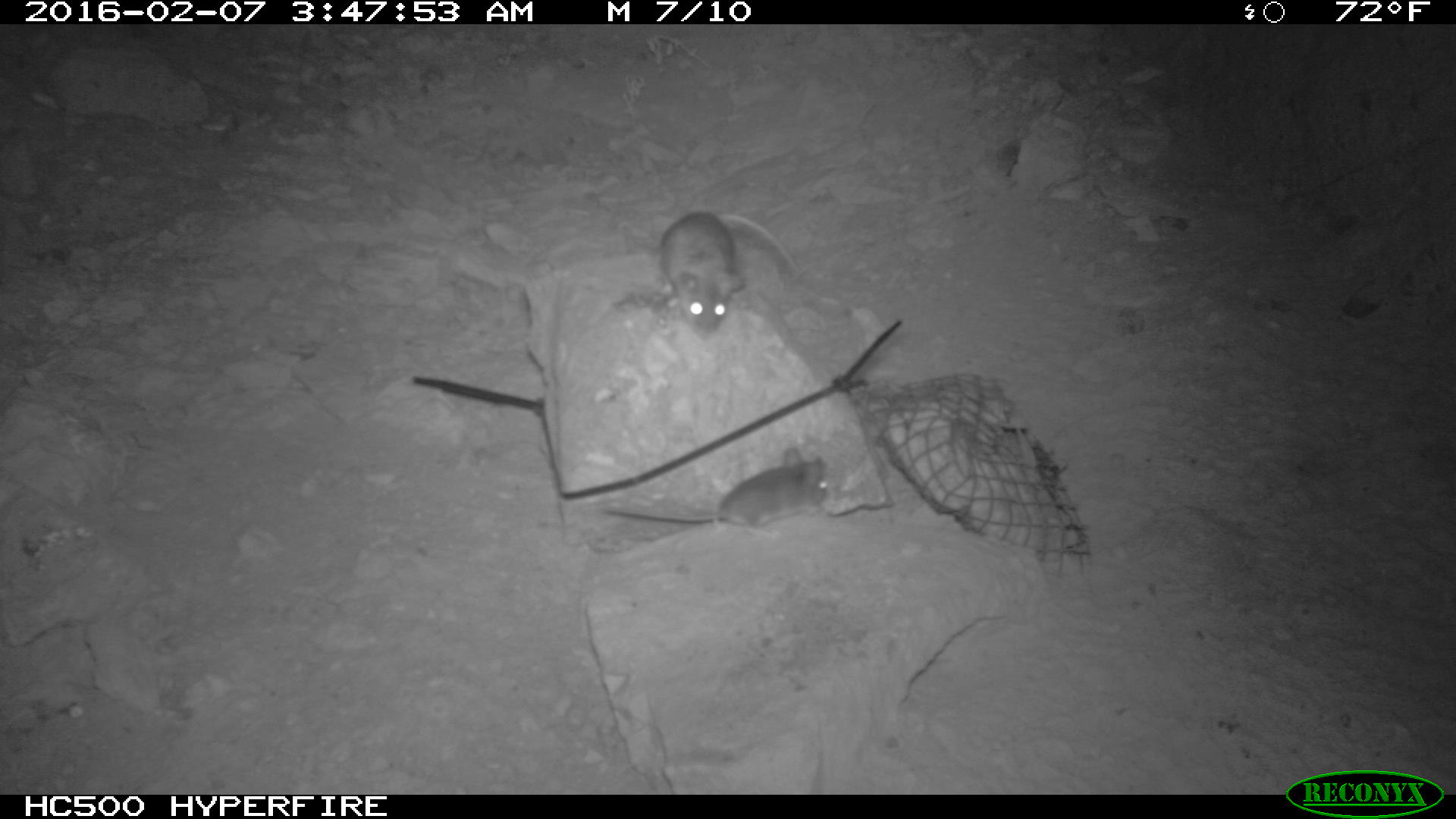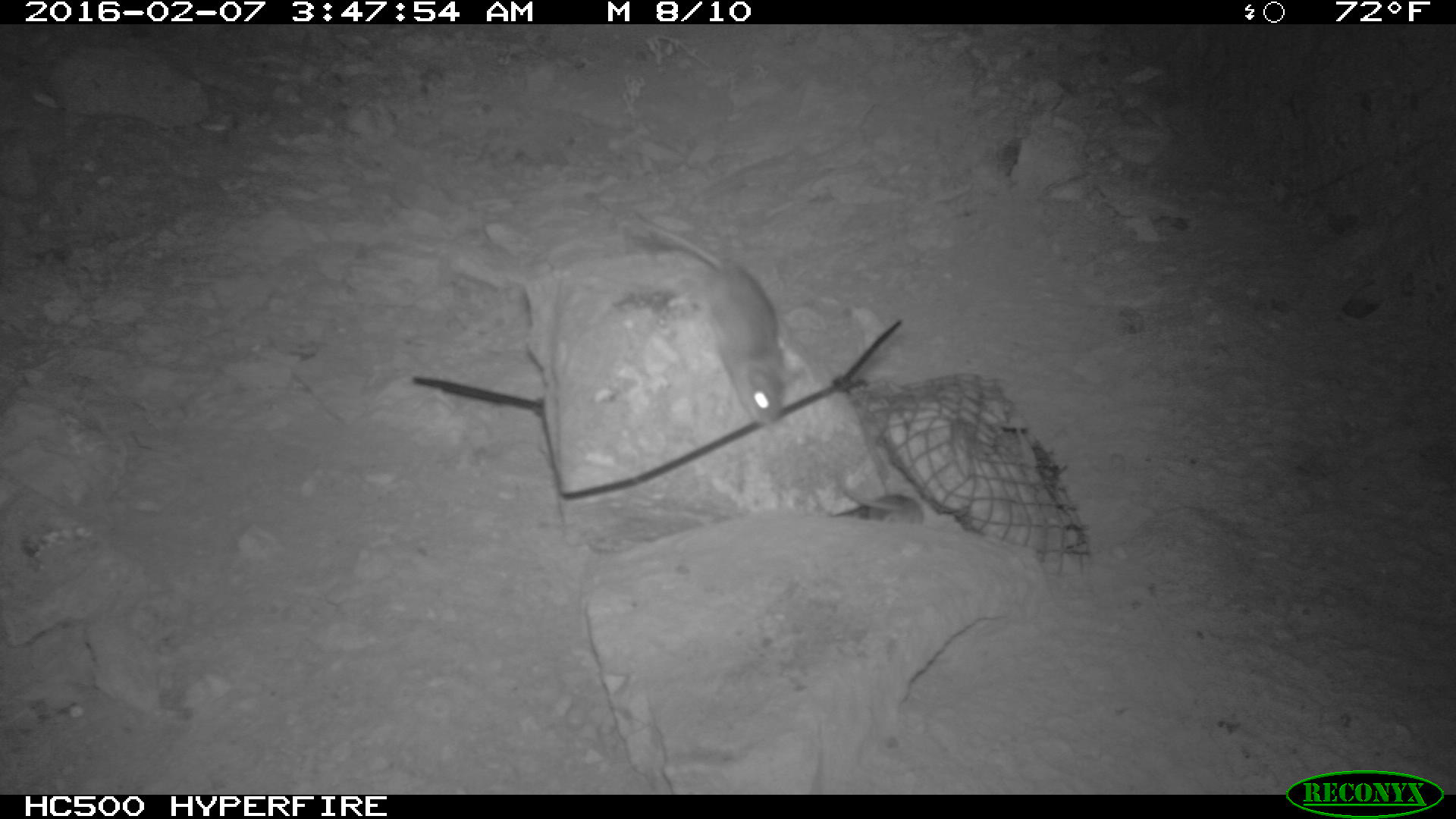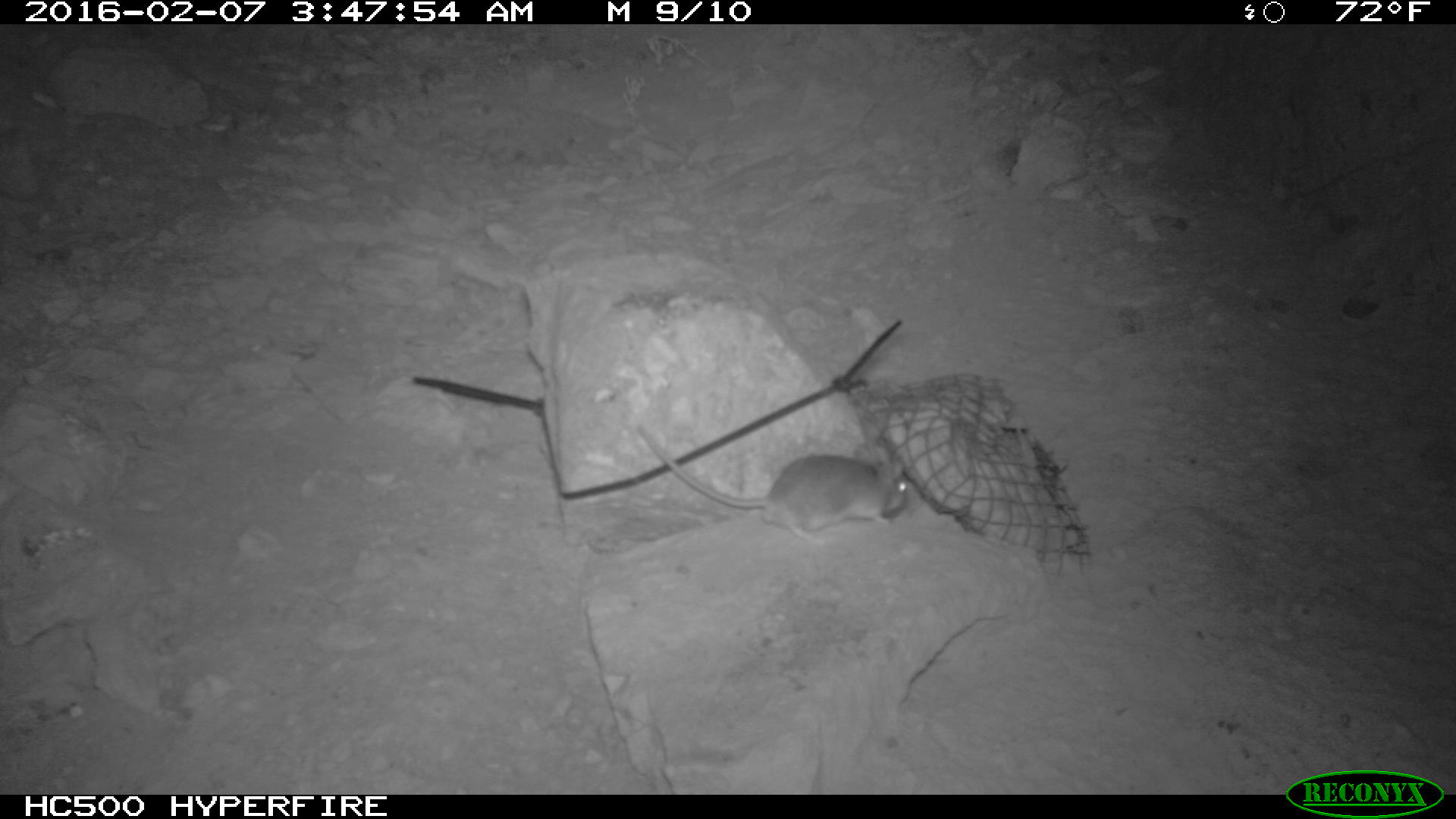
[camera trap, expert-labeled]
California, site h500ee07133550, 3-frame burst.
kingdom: Animalia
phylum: Chordata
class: Mammalia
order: Rodentia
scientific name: Rodentia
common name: rodent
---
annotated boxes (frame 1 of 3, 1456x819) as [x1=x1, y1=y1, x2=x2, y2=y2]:
rodent: [x1=602, y1=446, x2=828, y2=529]; [x1=658, y1=208, x2=796, y2=339]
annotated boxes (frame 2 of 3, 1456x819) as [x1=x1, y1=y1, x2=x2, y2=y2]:
rodent: [x1=632, y1=213, x2=786, y2=430]; [x1=840, y1=488, x2=929, y2=523]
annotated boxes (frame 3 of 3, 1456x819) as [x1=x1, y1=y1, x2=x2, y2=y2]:
rodent: [x1=638, y1=421, x2=912, y2=541]